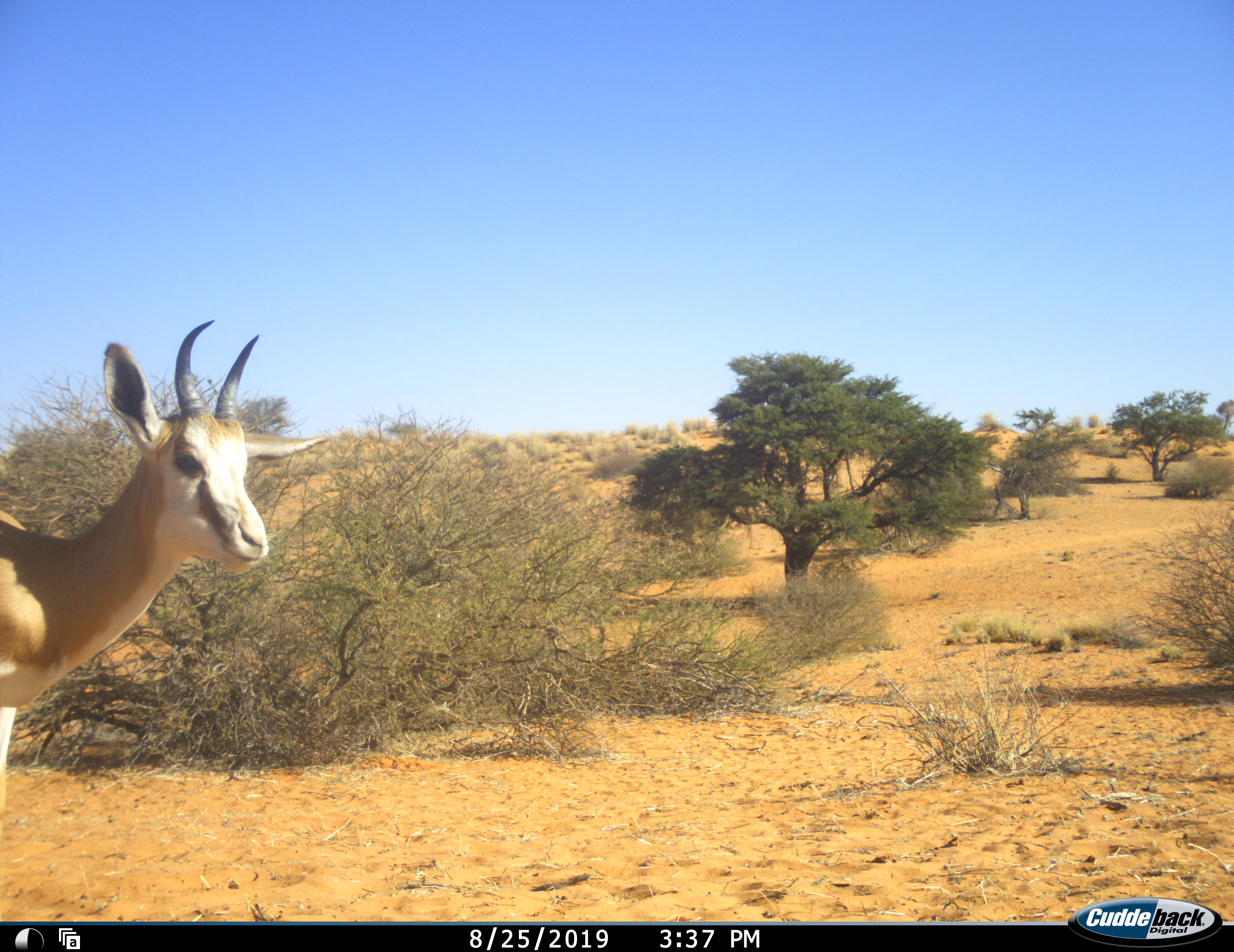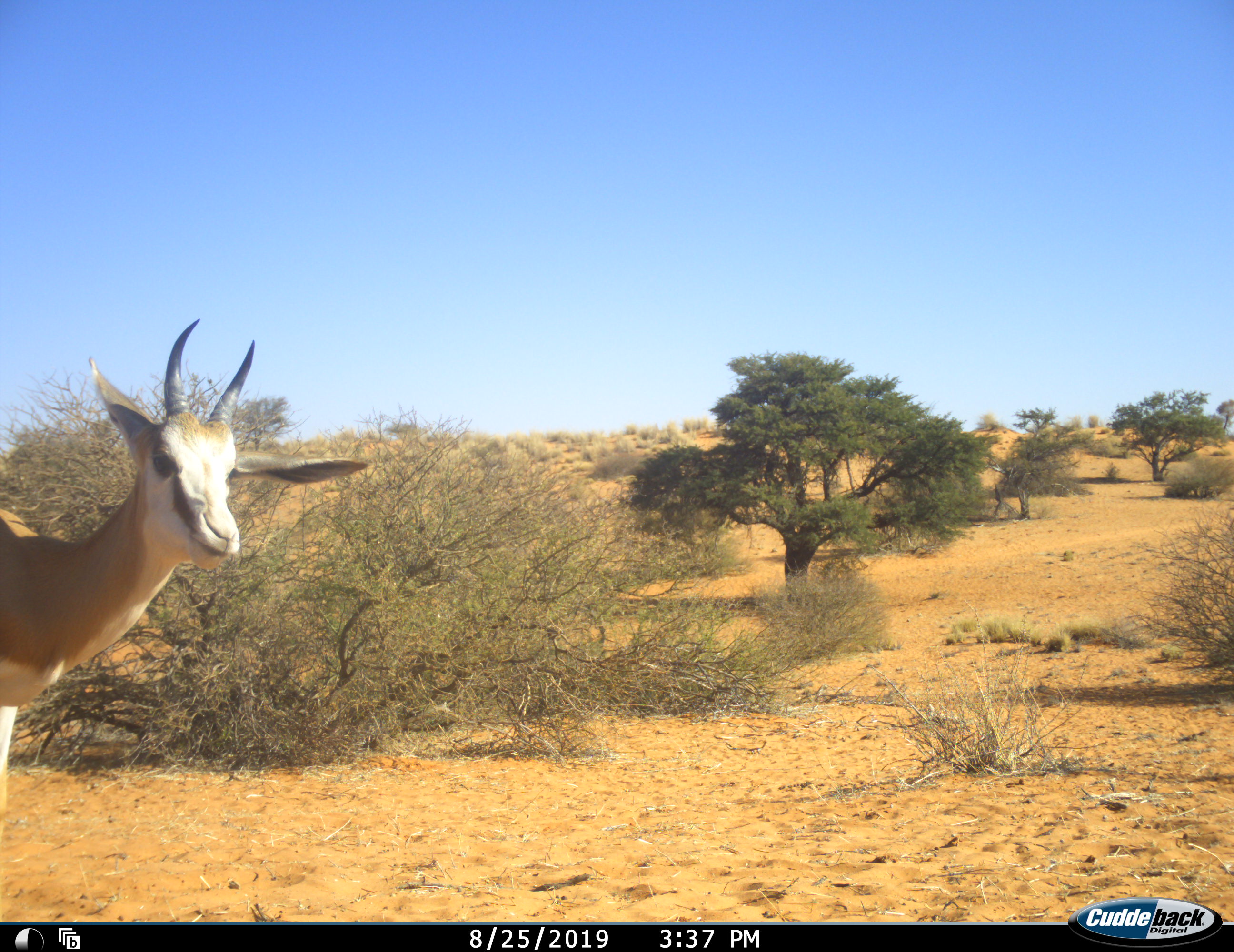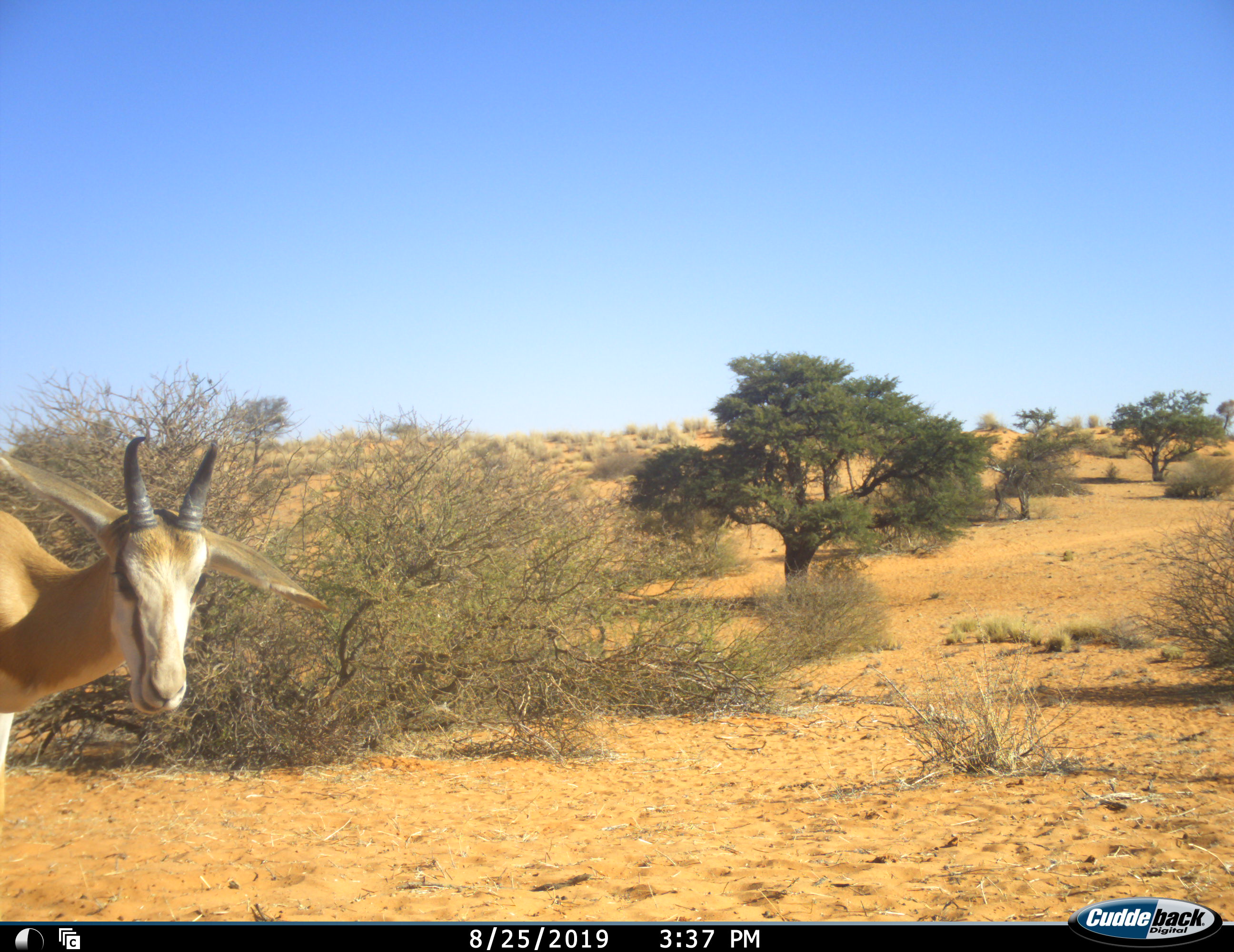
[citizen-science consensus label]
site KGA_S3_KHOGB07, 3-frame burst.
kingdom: Animalia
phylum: Chordata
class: Mammalia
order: Artiodactyla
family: Bovidae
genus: Antidorcas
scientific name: Antidorcas marsupialis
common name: springbok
Springbok (Antidorcas marsupialis), count 1. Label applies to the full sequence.